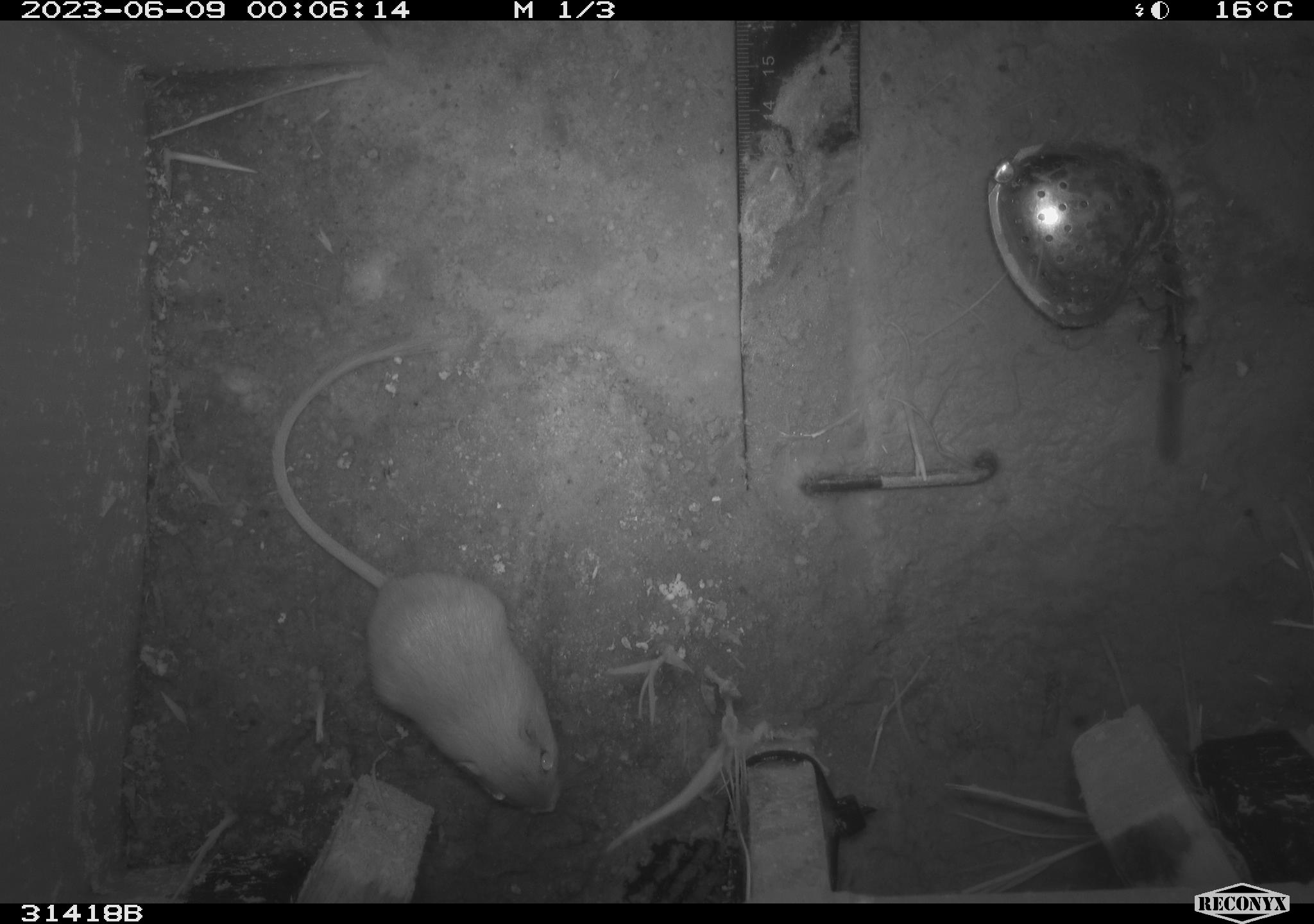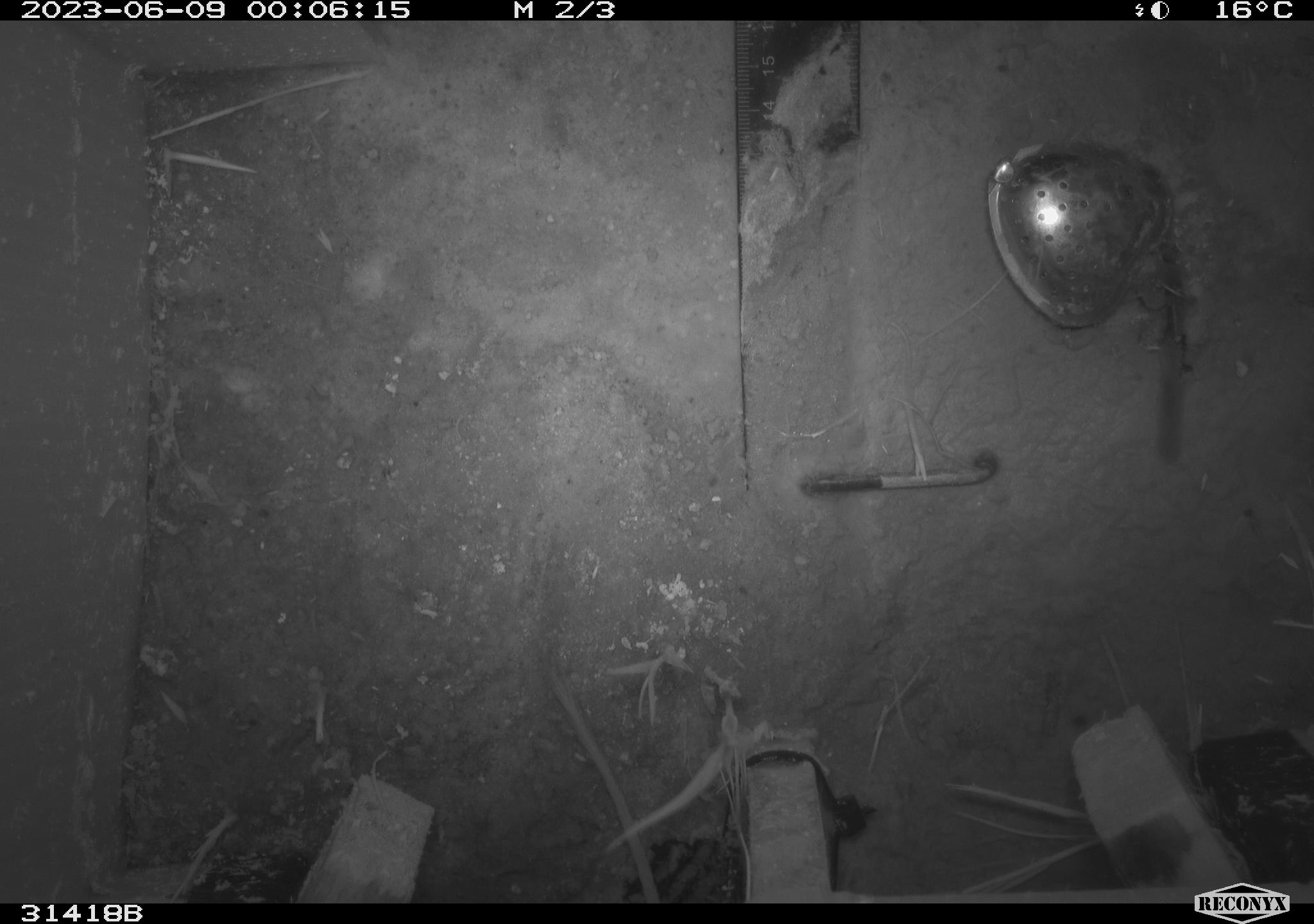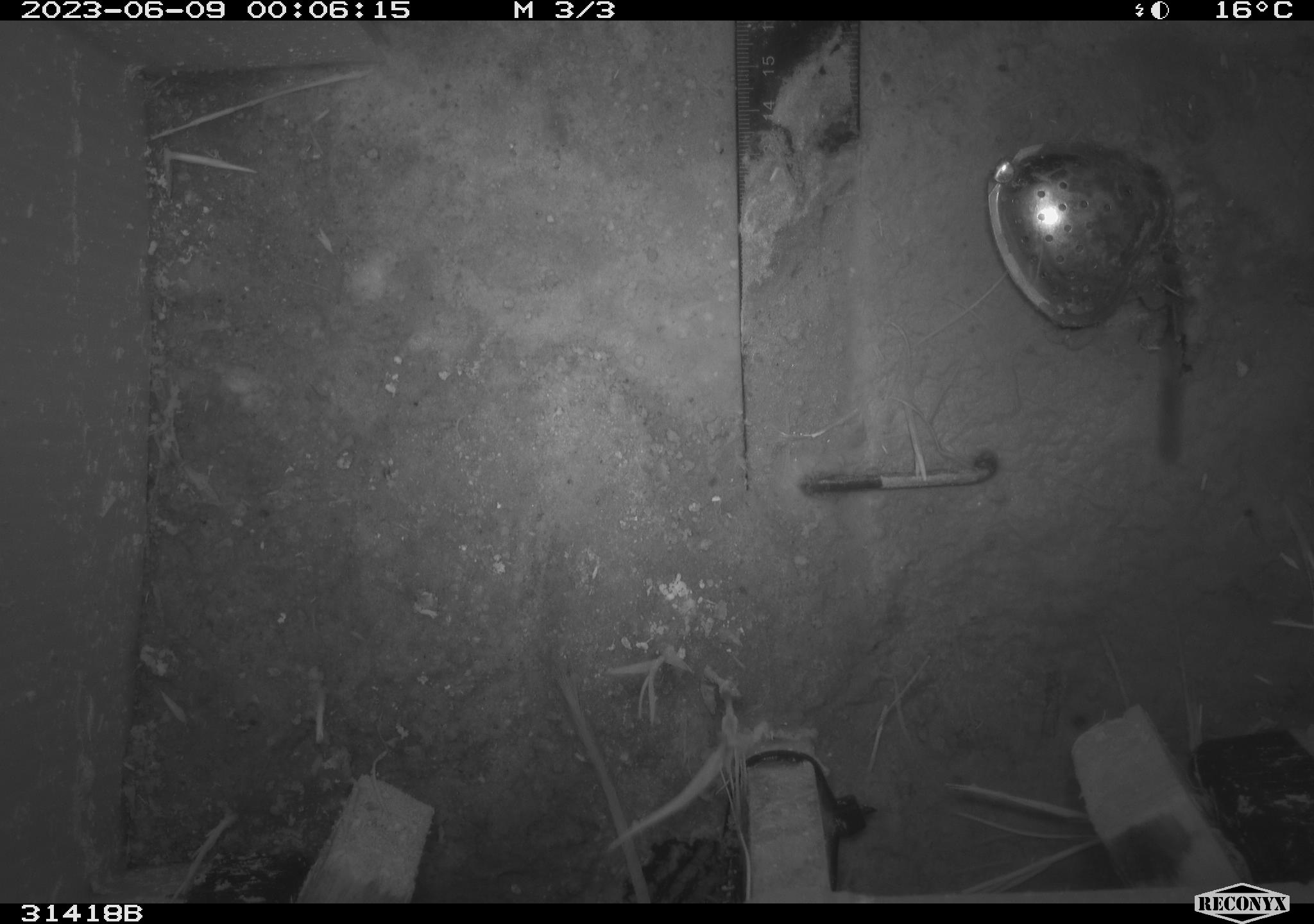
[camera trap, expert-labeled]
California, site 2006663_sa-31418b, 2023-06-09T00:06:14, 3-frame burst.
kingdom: Animalia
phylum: Chordata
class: Mammalia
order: Rodentia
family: Heteromyidae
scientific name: Heteromyidae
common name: kangaroo rats and pocket mice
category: heteromyidae family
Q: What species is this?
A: Heteromyidae family (kangaroo rats and pocket mice) (Heteromyidae).